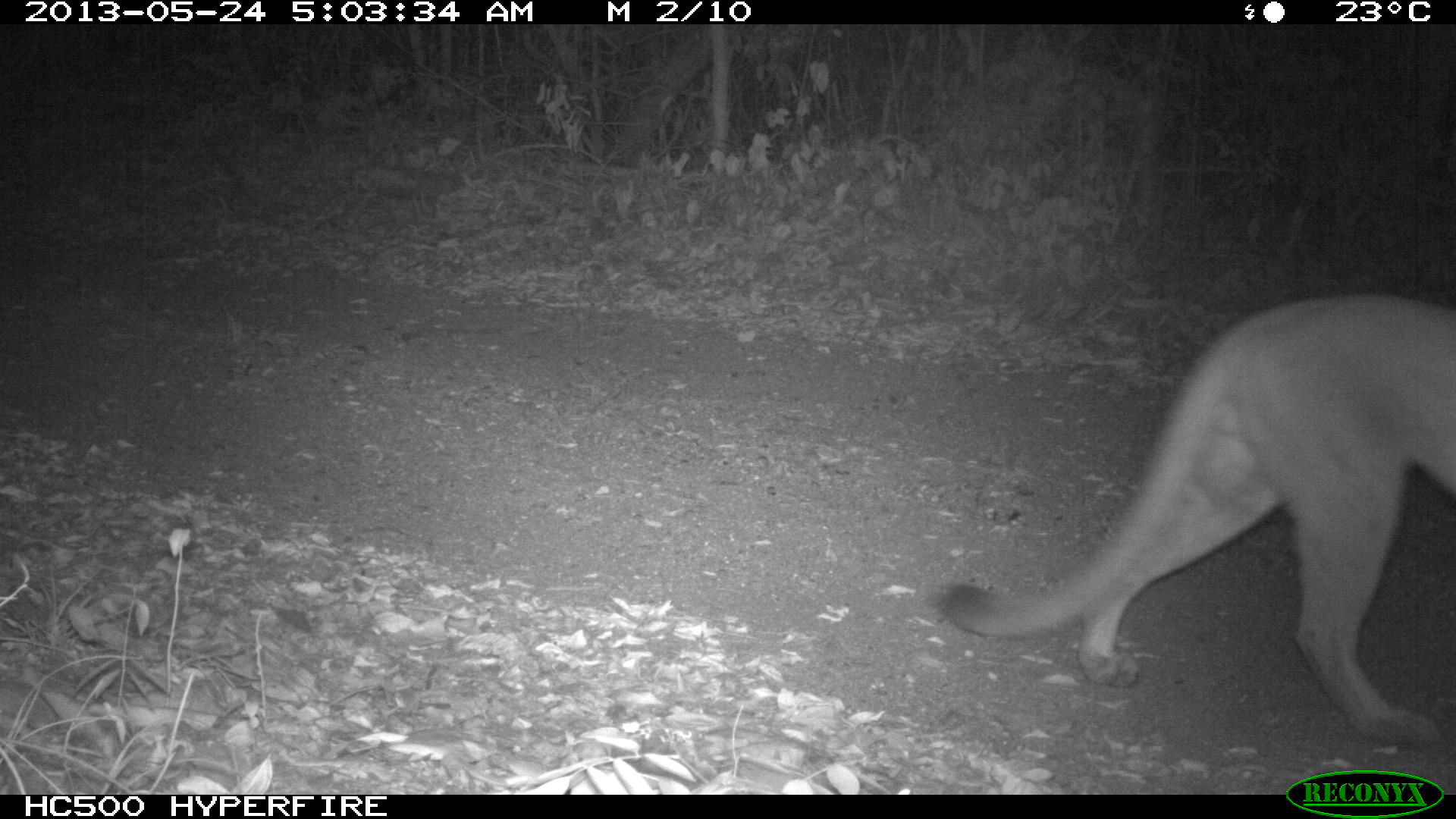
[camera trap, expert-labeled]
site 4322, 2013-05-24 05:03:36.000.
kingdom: Animalia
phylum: Chordata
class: Mammalia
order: Carnivora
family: Felidae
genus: Puma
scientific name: Puma concolor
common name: mountain lion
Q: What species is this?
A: Puma concolor (mountain lion).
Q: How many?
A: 1.